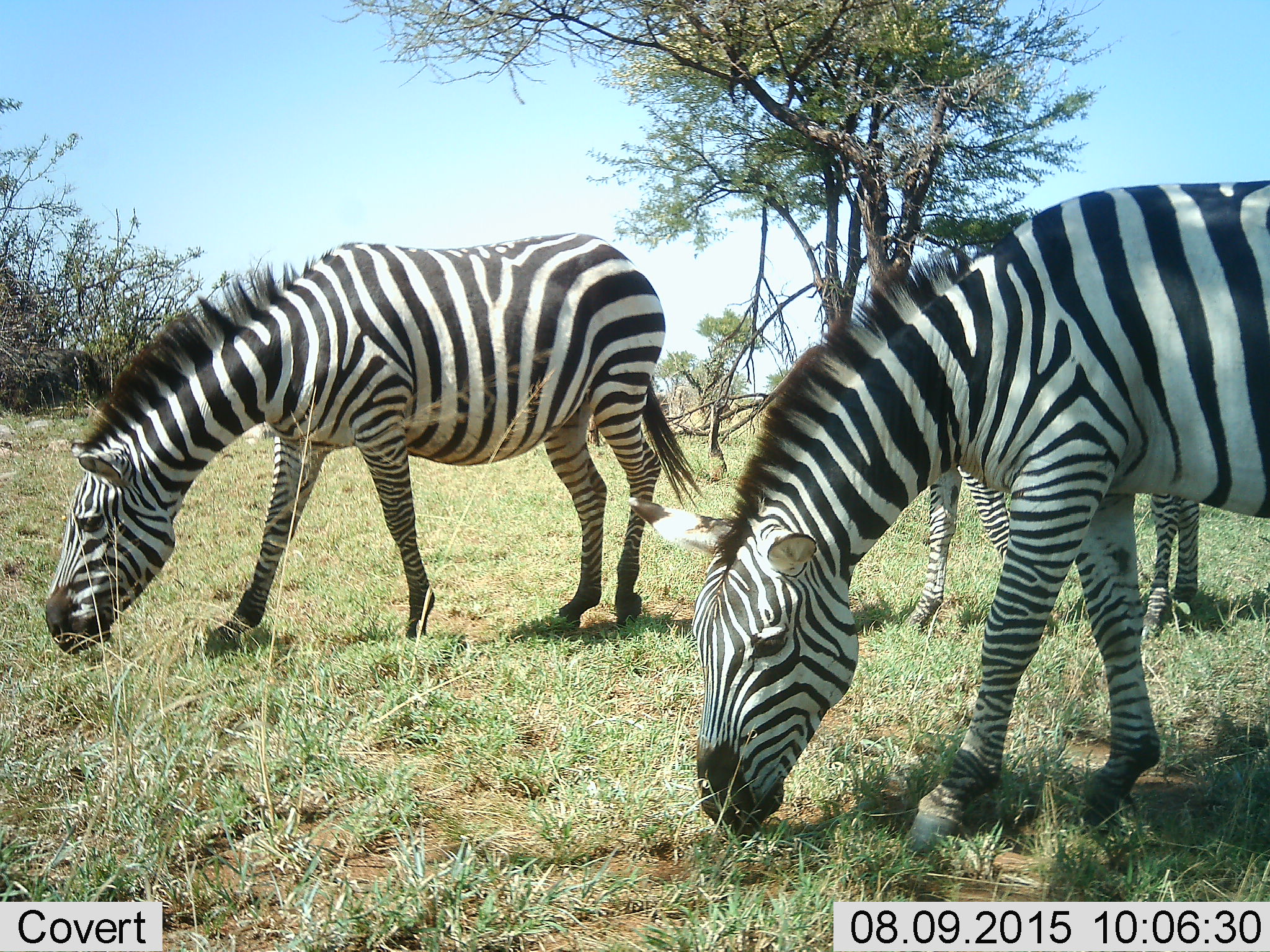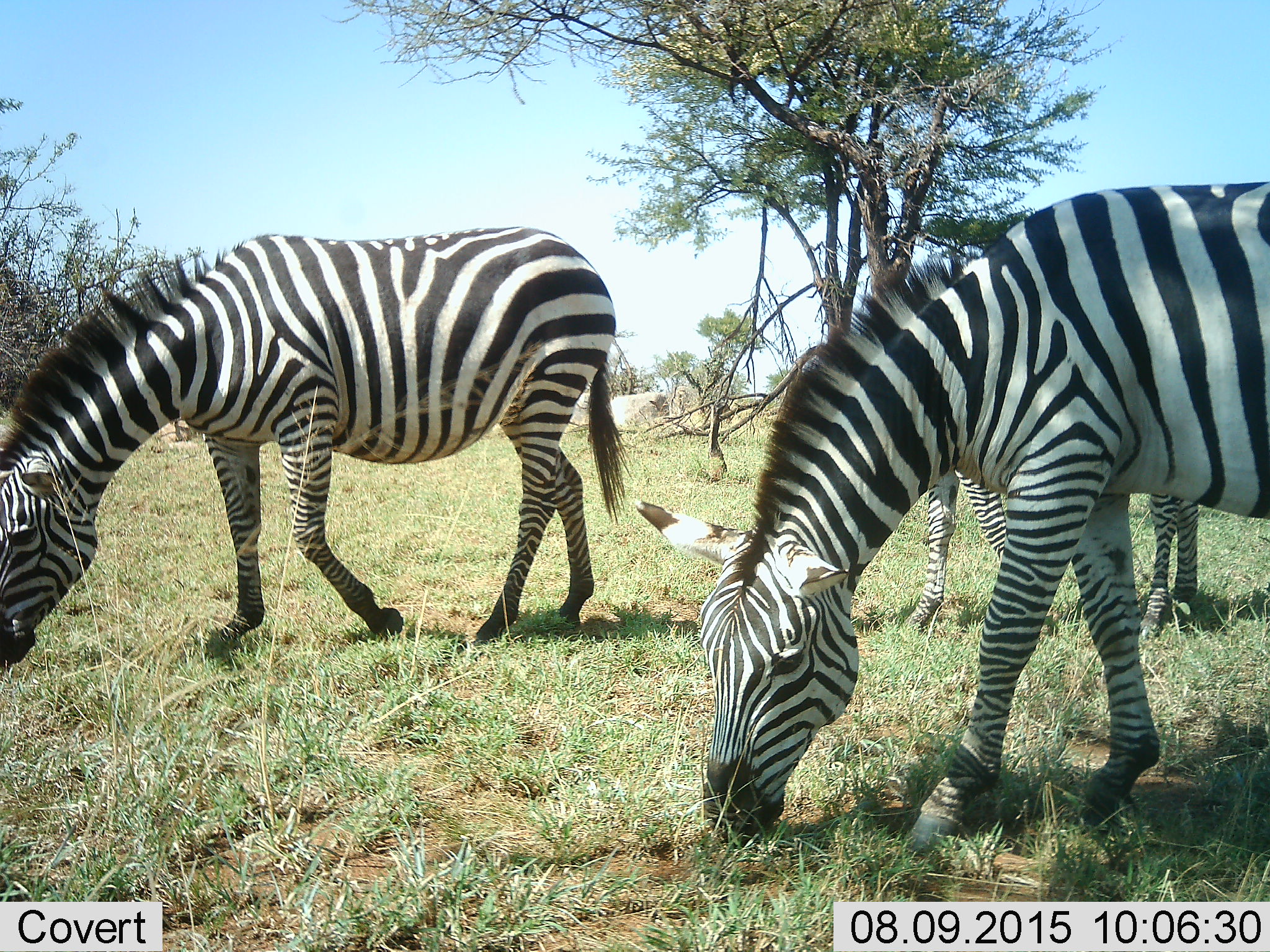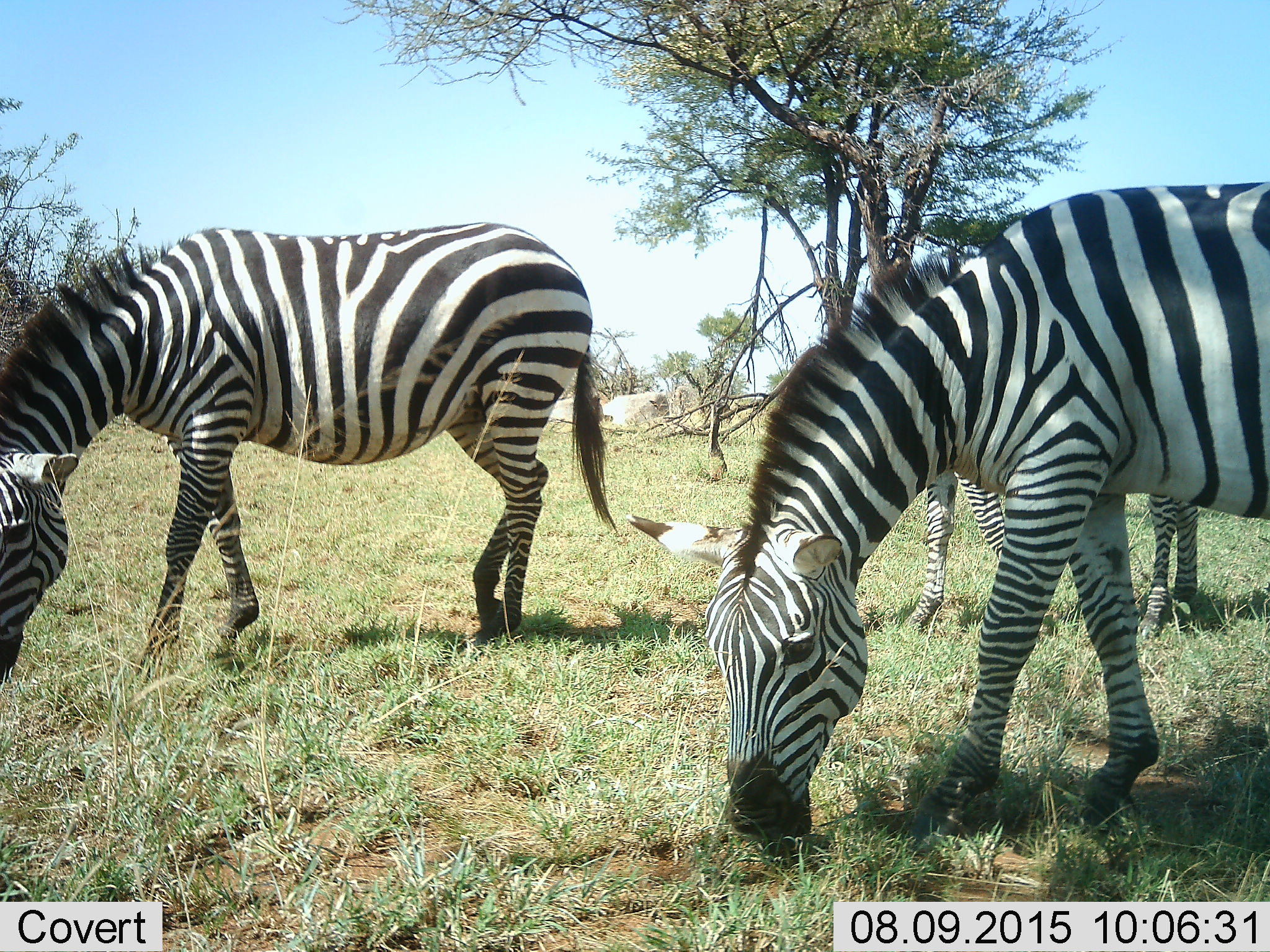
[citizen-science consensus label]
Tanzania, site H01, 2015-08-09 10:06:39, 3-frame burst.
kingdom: Animalia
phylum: Chordata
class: Mammalia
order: Perissodactyla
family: Equidae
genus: Equus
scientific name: Equus quagga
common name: plains zebra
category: zebra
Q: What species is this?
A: Zebra (plains zebra) (Equus quagga).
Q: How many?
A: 3.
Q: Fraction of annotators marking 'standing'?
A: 30%.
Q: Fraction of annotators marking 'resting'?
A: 0%.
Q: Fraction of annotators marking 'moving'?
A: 20%.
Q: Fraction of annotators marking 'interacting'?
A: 0%.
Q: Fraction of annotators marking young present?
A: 0%.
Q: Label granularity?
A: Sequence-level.